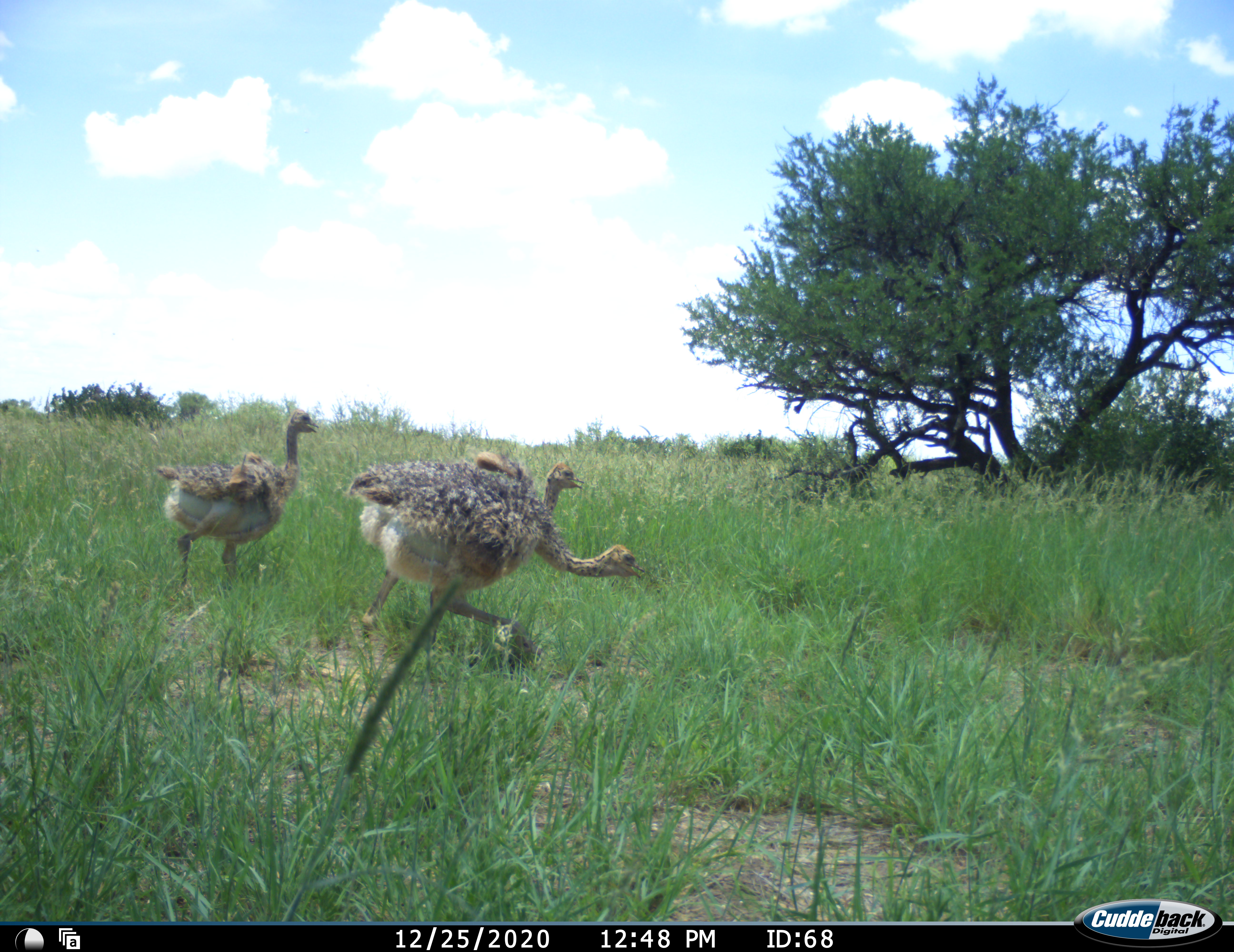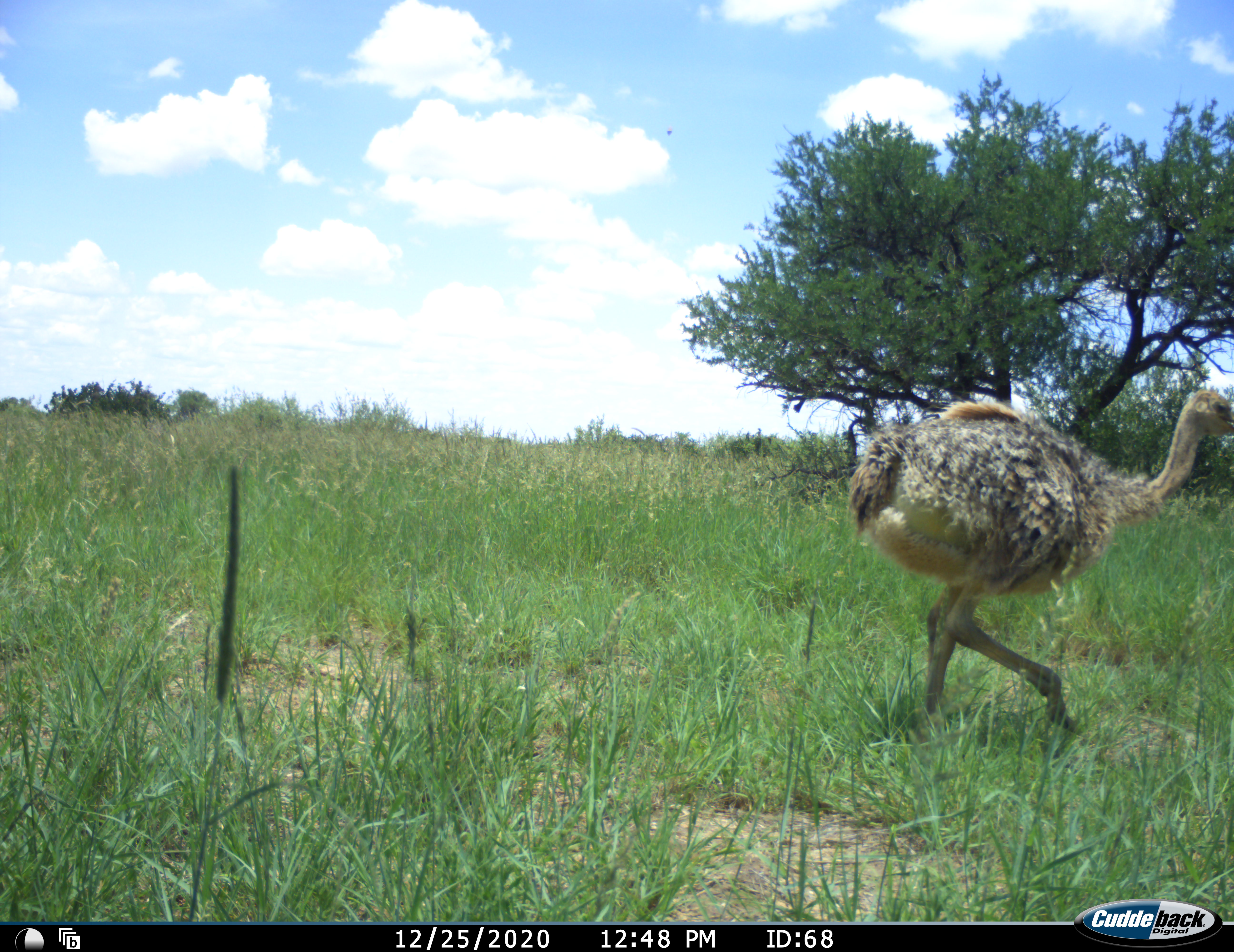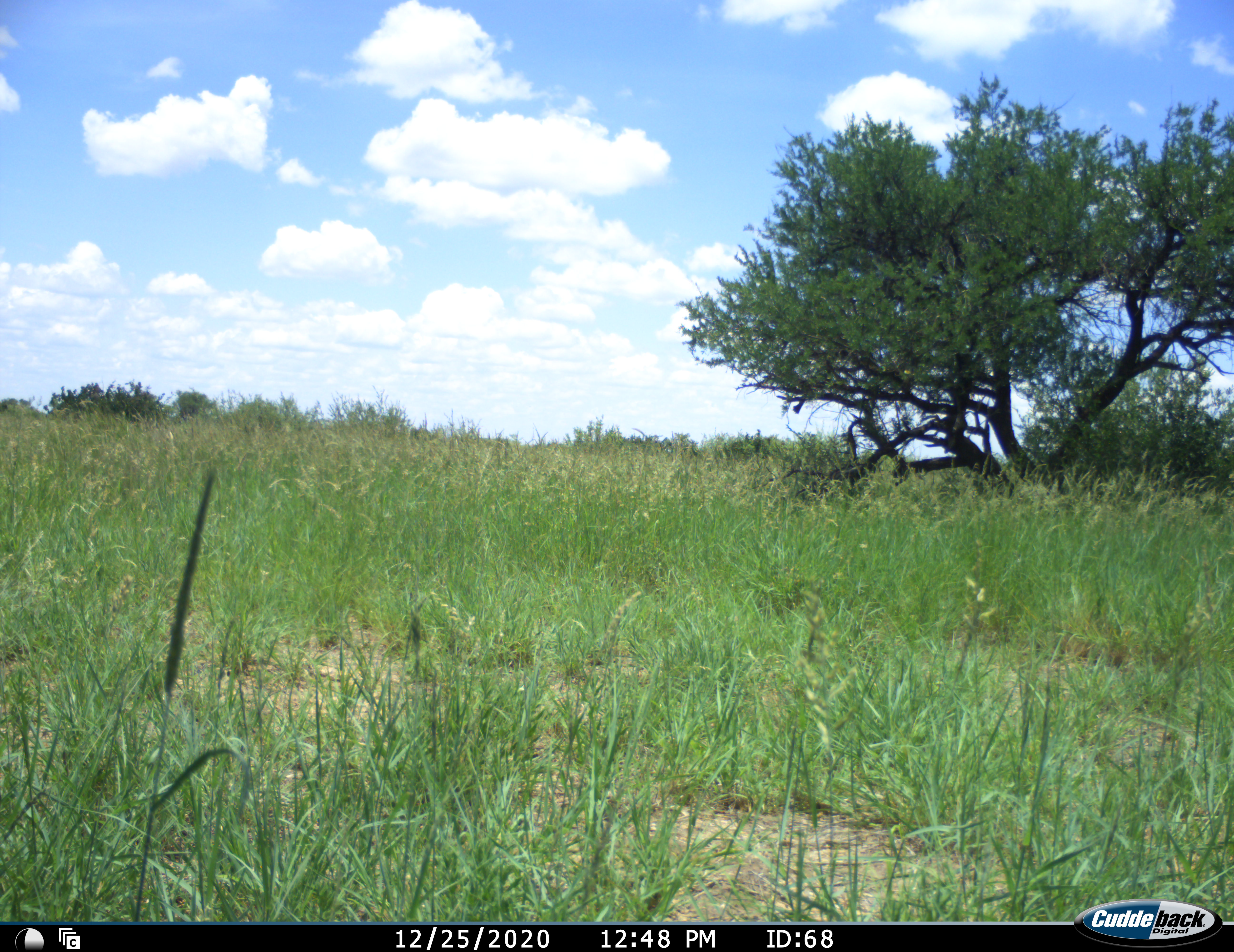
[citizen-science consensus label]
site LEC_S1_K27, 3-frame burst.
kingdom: Animalia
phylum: Chordata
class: Aves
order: Struthioniformes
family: Struthionidae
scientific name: Struthionidae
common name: ostrich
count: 3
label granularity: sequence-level